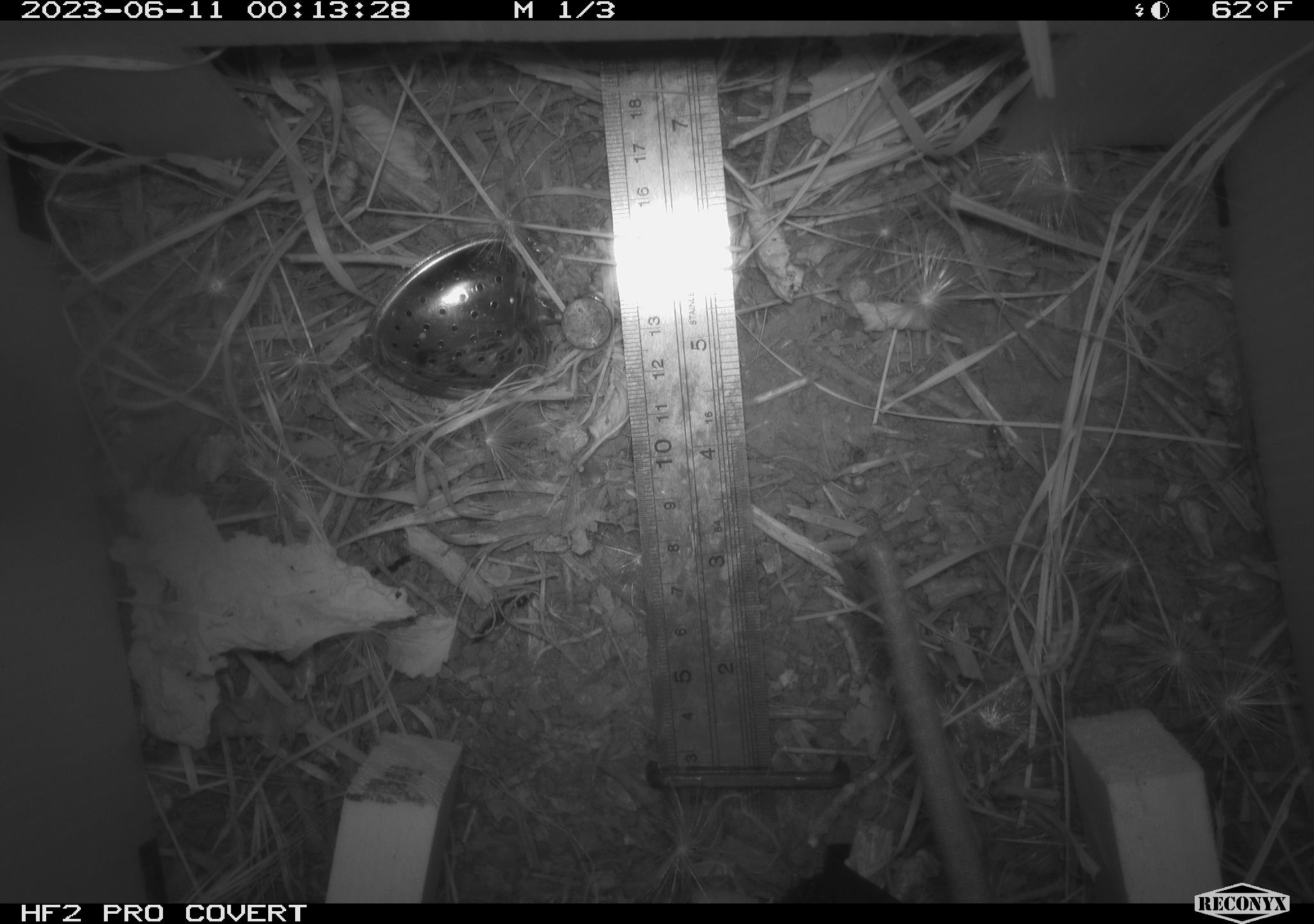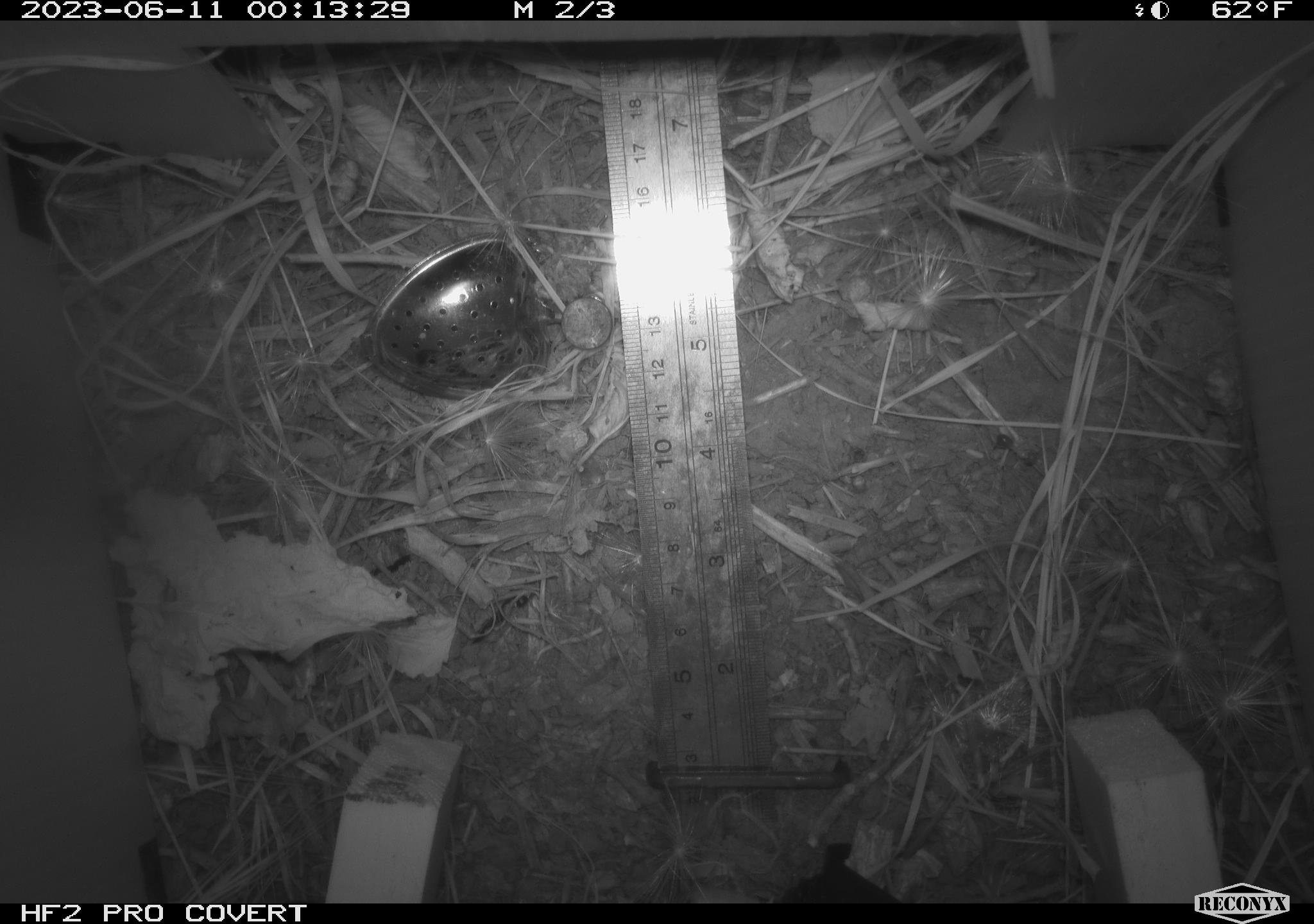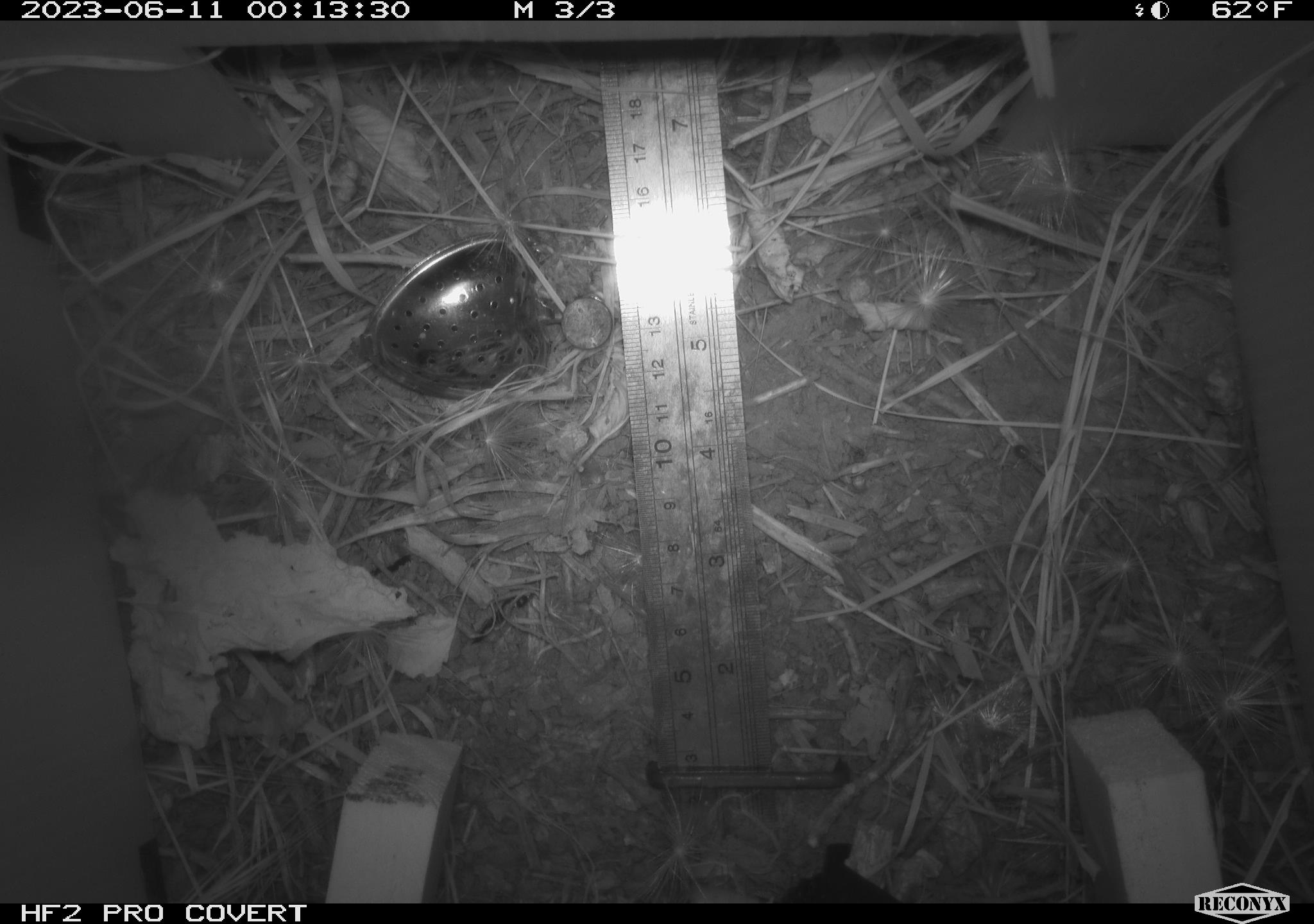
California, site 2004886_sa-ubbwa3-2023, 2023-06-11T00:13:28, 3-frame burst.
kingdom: Animalia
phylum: Chordata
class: Mammalia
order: Rodentia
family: Muridae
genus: Rattus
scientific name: Rattus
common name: rat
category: rattus species